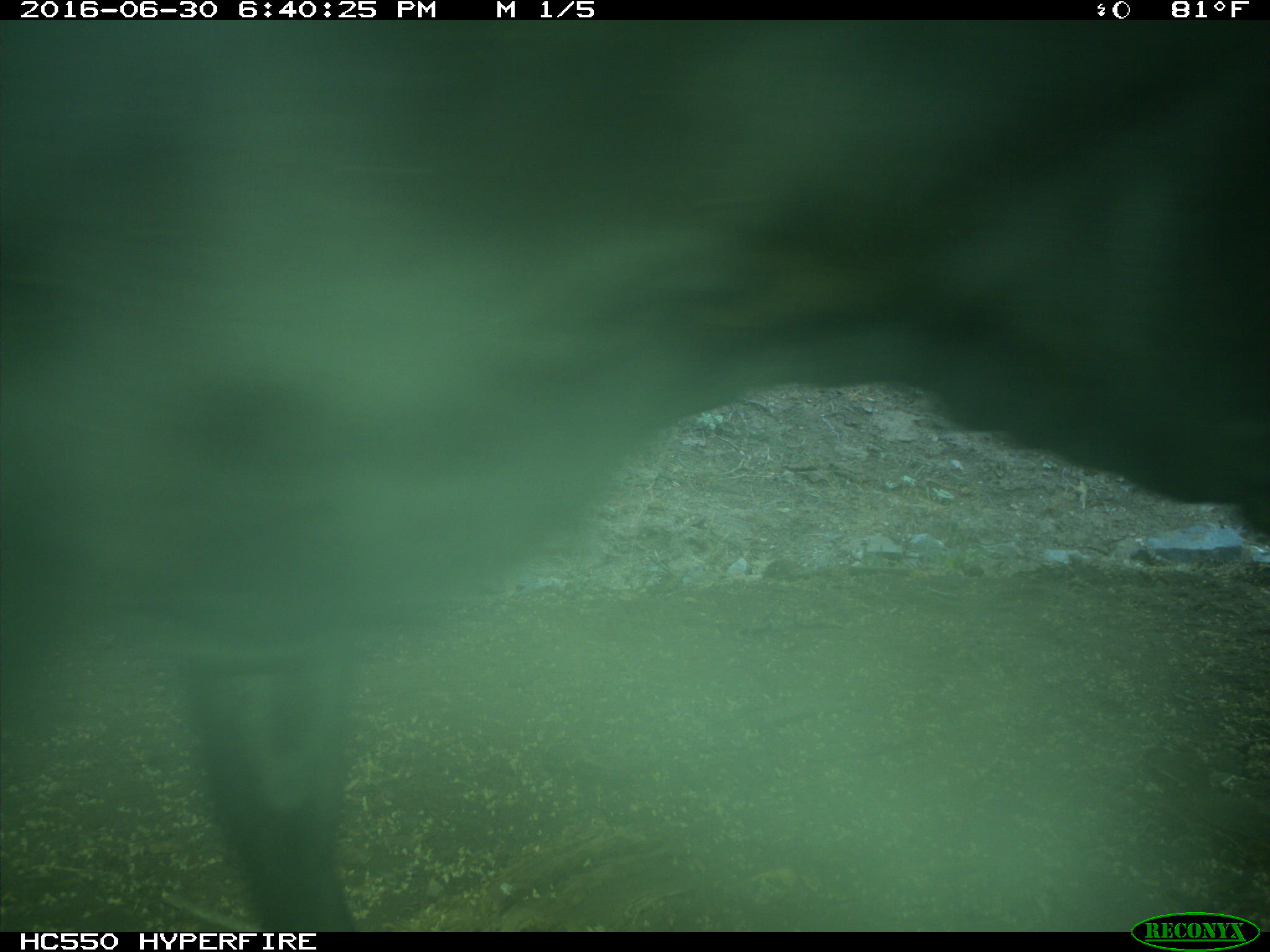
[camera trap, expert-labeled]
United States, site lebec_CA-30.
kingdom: Animalia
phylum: Chordata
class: Mammalia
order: Artiodactyla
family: Bovidae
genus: Bos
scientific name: Bos taurus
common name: domestic cow